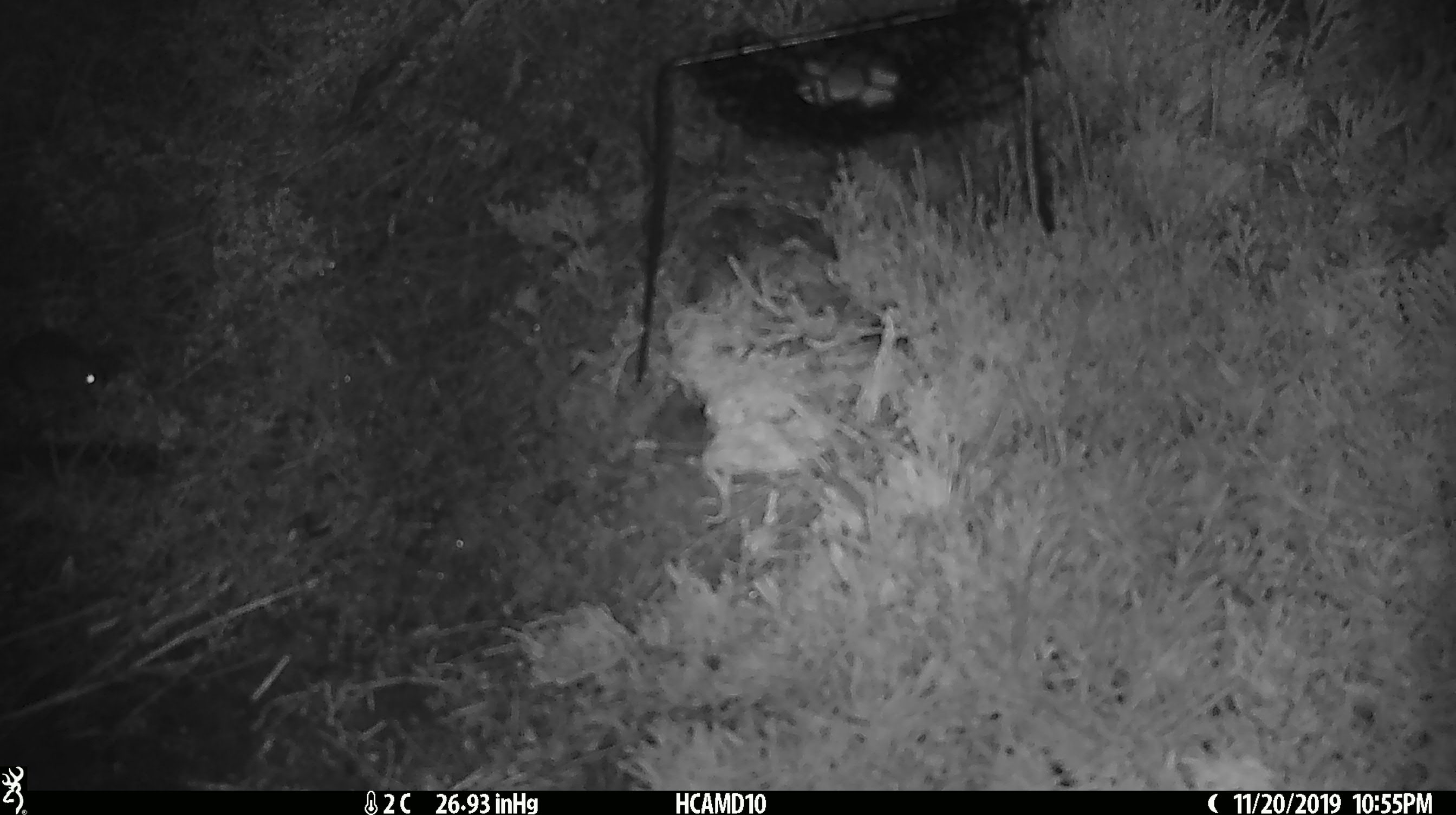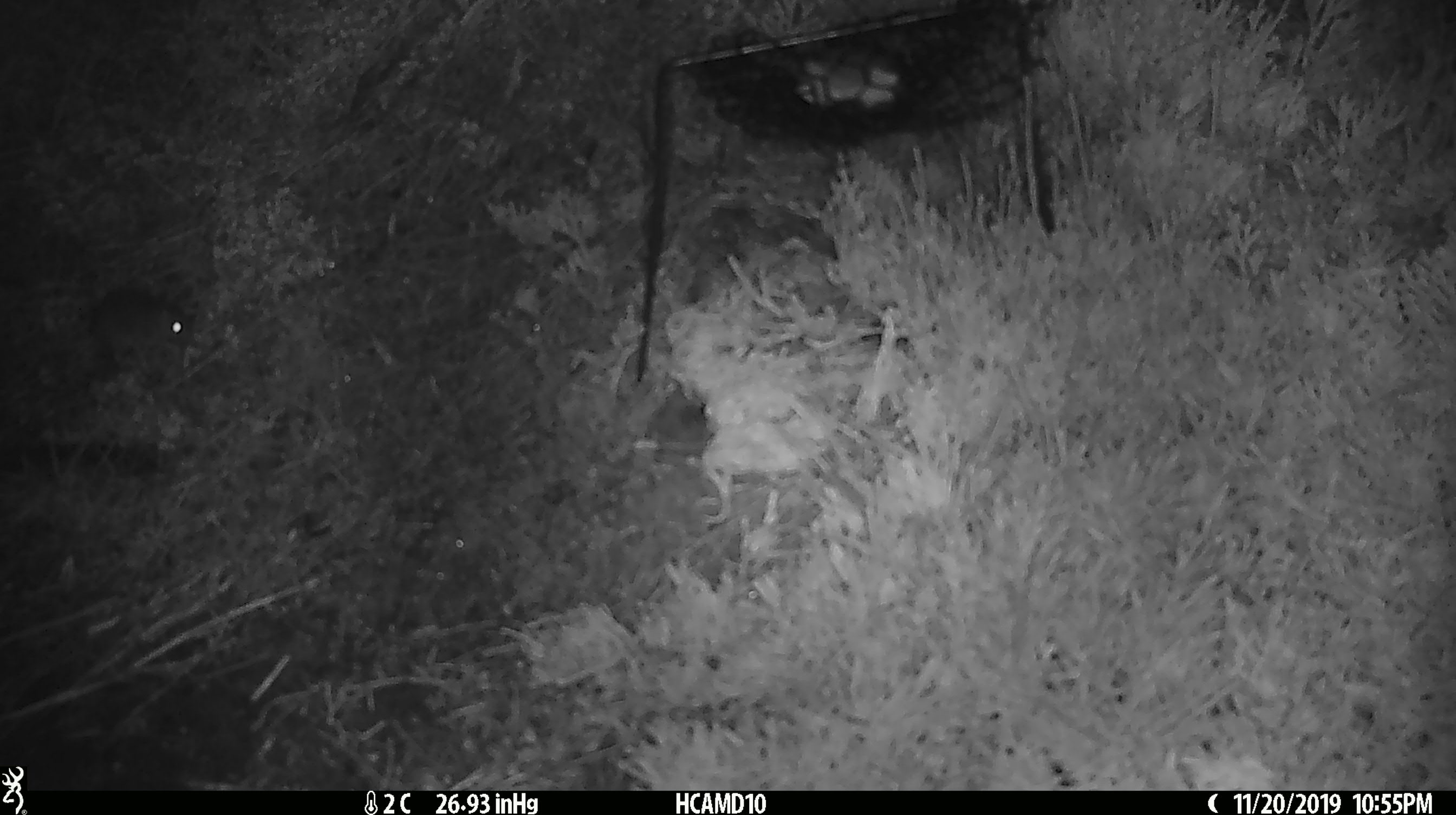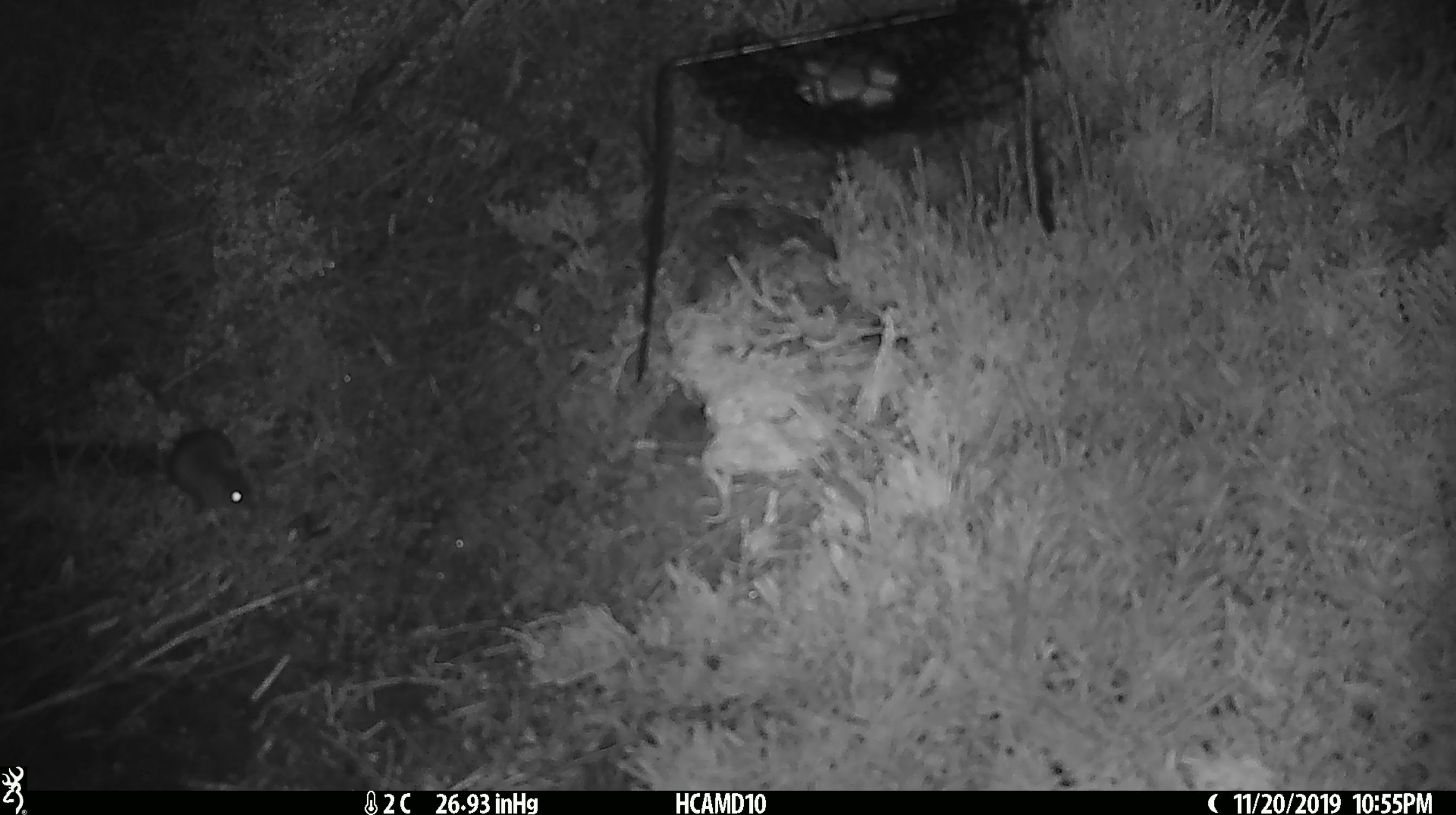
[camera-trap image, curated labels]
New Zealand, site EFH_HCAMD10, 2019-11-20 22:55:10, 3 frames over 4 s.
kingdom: Animalia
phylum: Chordata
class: Mammalia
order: Rodentia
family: Muridae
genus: Mus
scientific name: Mus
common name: mouse